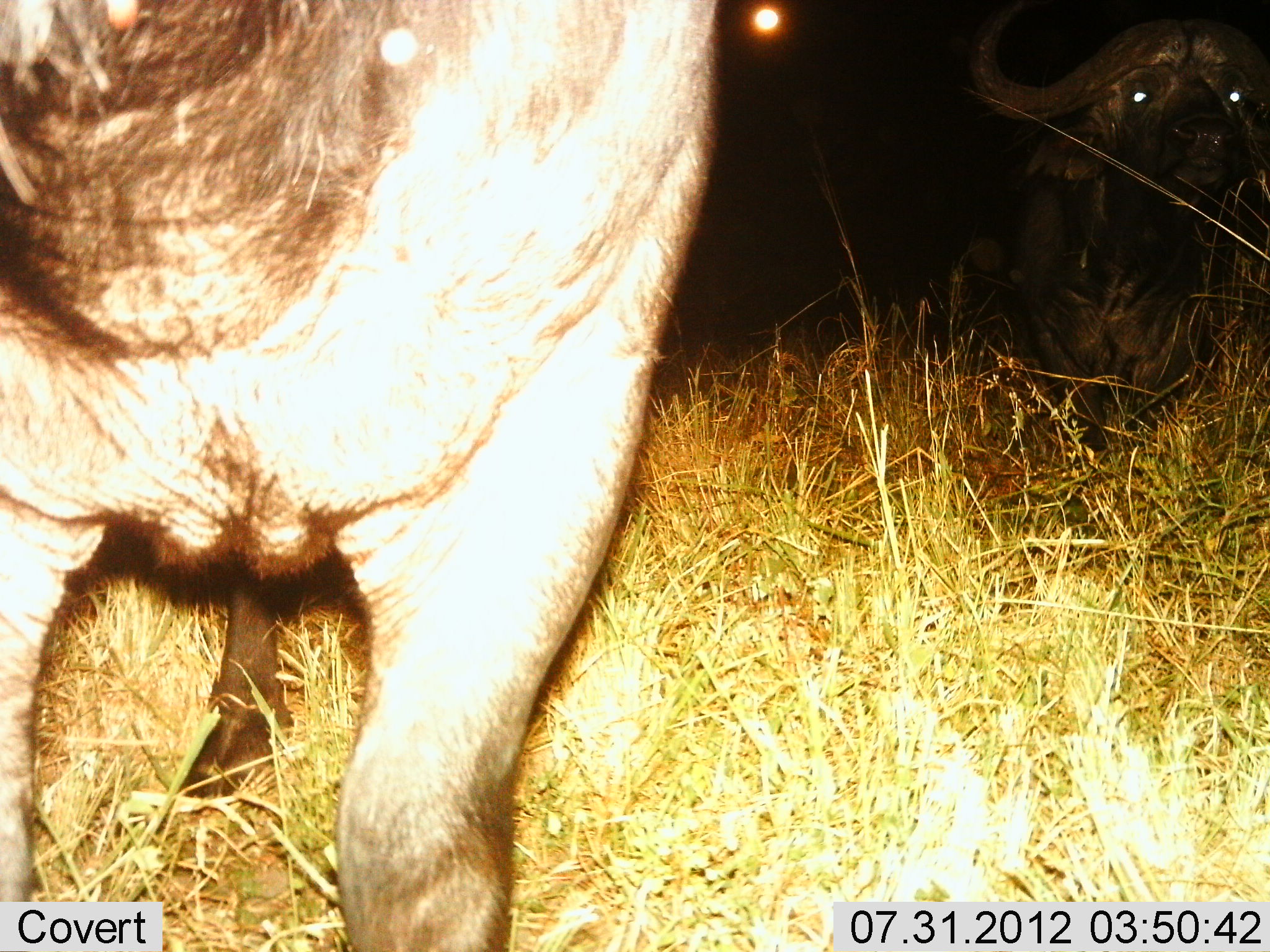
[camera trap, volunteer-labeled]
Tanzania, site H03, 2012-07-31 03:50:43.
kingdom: Animalia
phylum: Chordata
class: Mammalia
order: Artiodactyla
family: Bovidae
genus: Syncerus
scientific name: Syncerus caffer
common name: cape buffalo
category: buffalo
Buffalo (cape buffalo) (Syncerus caffer), count 2. Behavior (volunteer vote fractions): standing 90%, resting 30%, moving 0%, interacting 0%. Young present (vote fraction): 0%. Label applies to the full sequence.